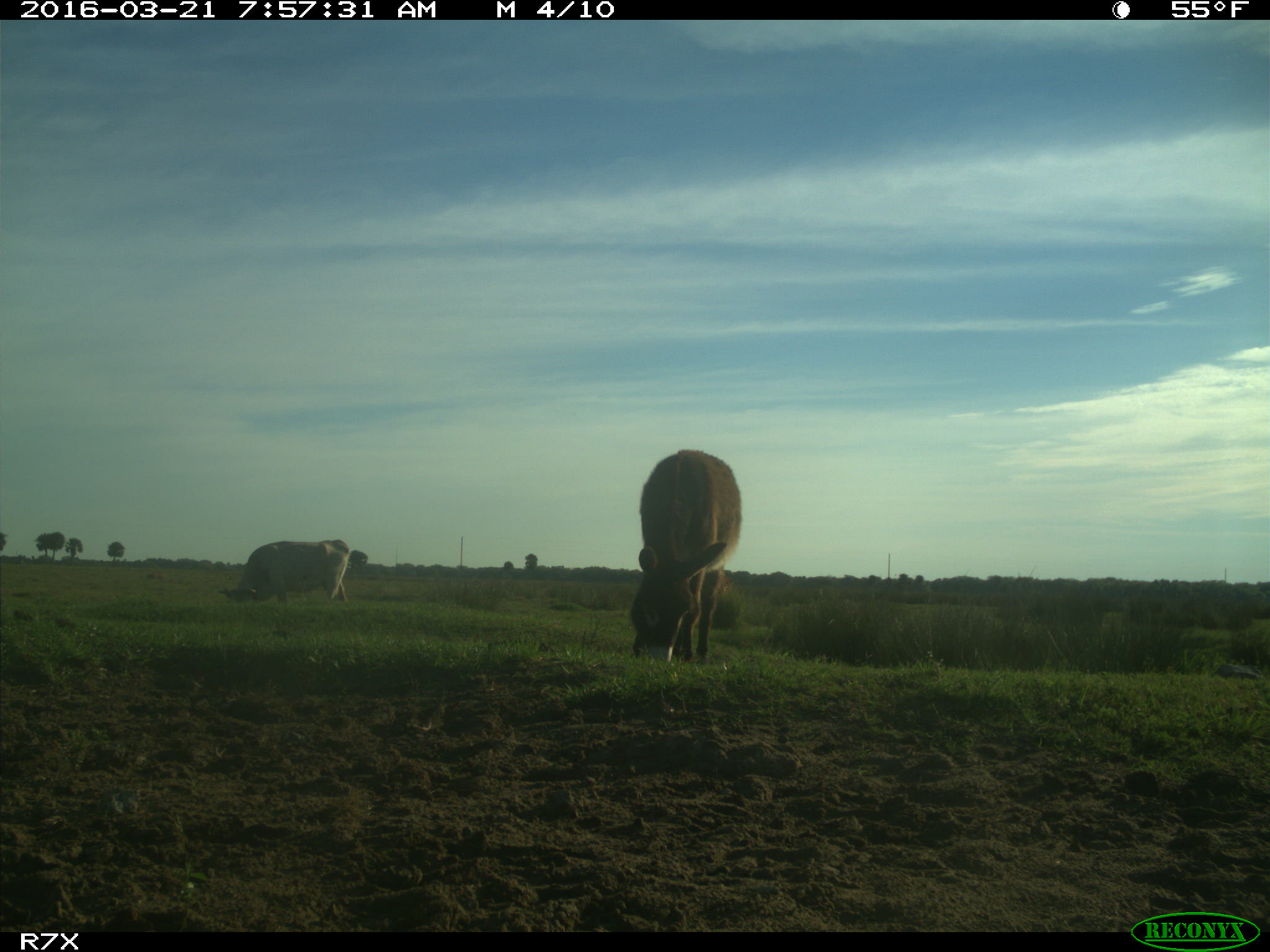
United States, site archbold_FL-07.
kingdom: Animalia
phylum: Chordata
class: Mammalia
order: Artiodactyla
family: Bovidae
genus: Bos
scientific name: Bos taurus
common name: domestic cow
Bos taurus (domestic cow).